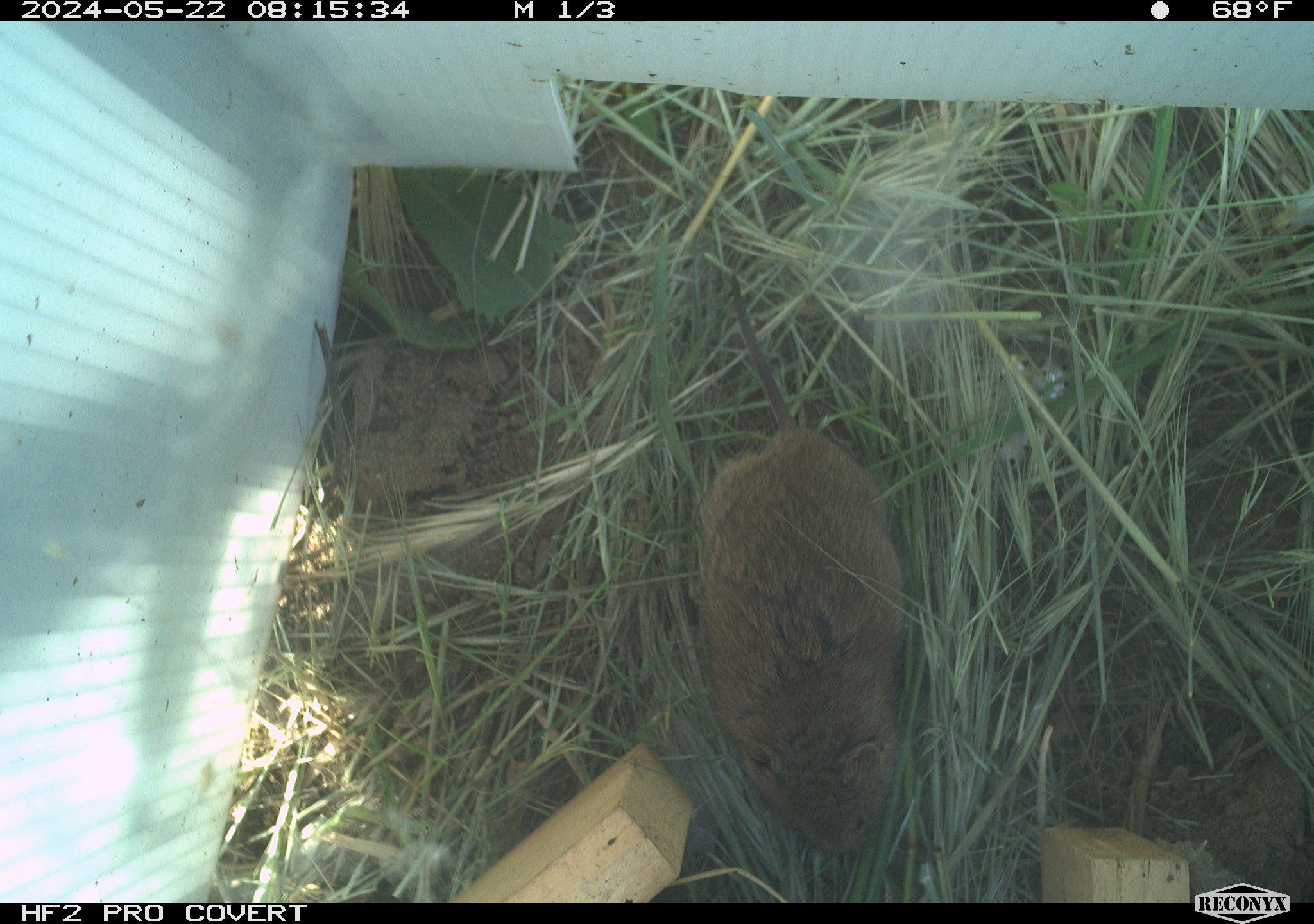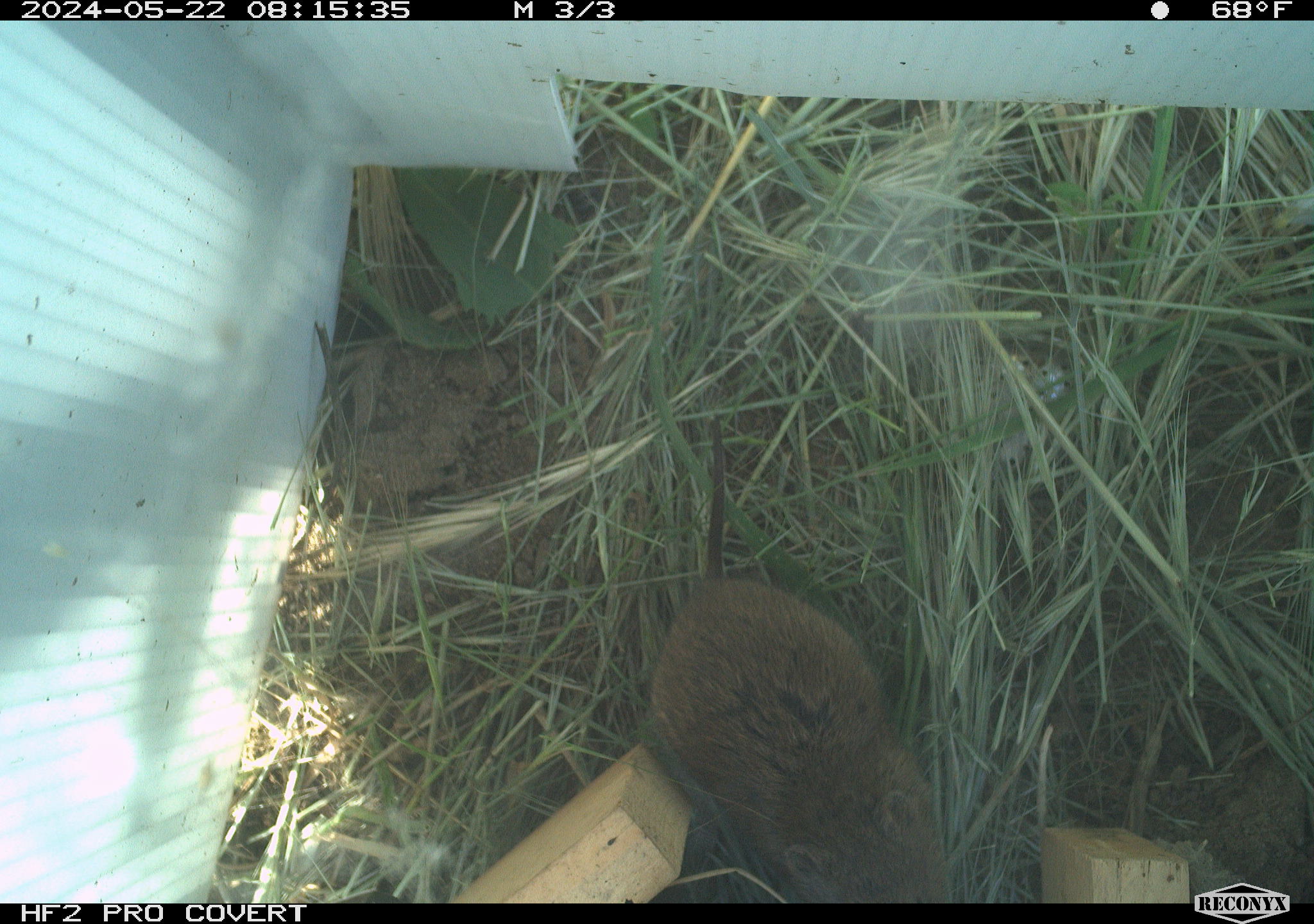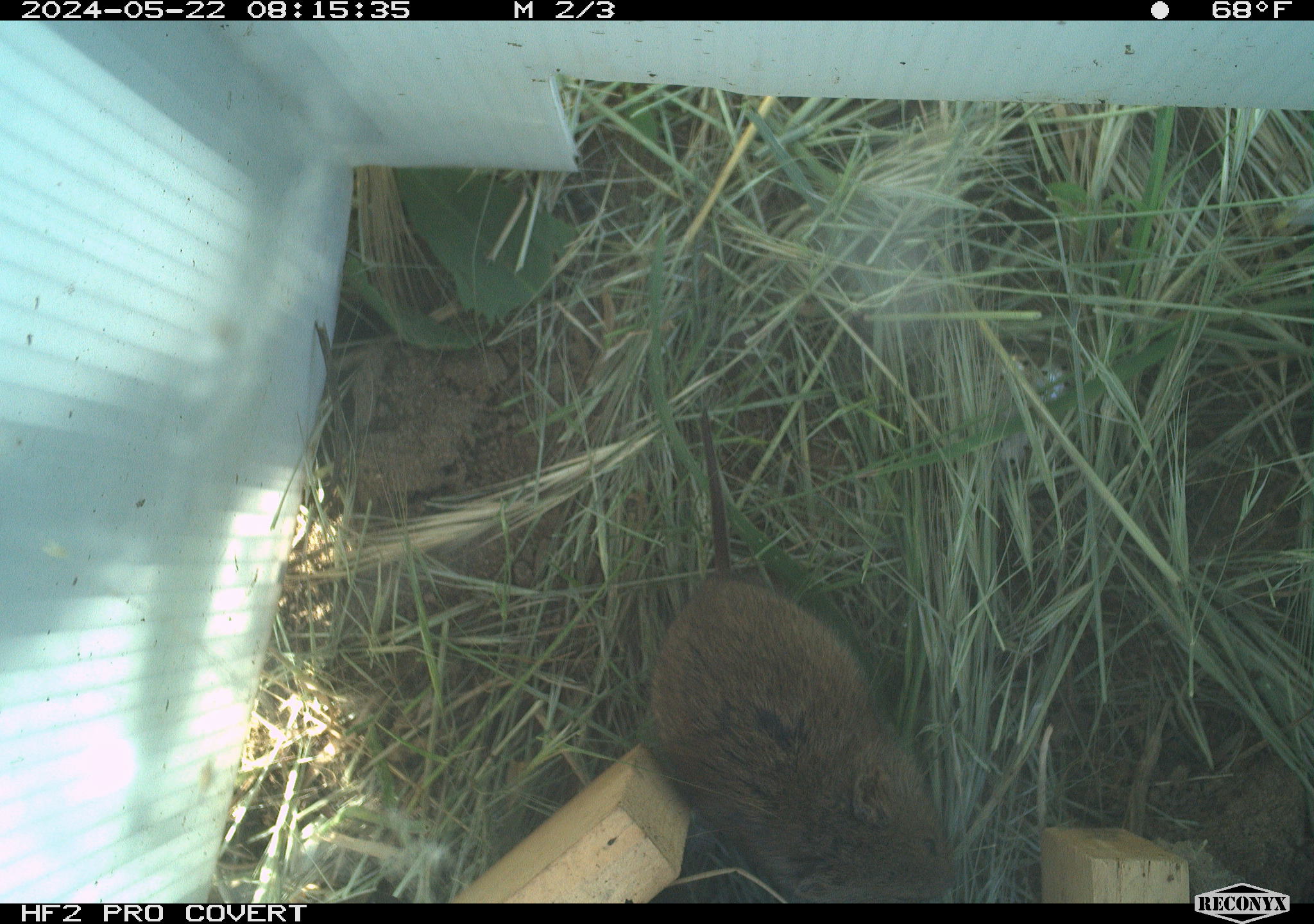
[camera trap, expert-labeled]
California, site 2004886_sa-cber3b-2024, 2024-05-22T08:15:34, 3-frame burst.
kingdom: Animalia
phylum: Chordata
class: Mammalia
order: Rodentia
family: Cricetidae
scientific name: Arvicolinae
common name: voles, lemmings, and muskrats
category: arvicolinae subfamily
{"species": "arvicolinae subfamily (voles, lemmings, and muskrats) (Arvicolinae)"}